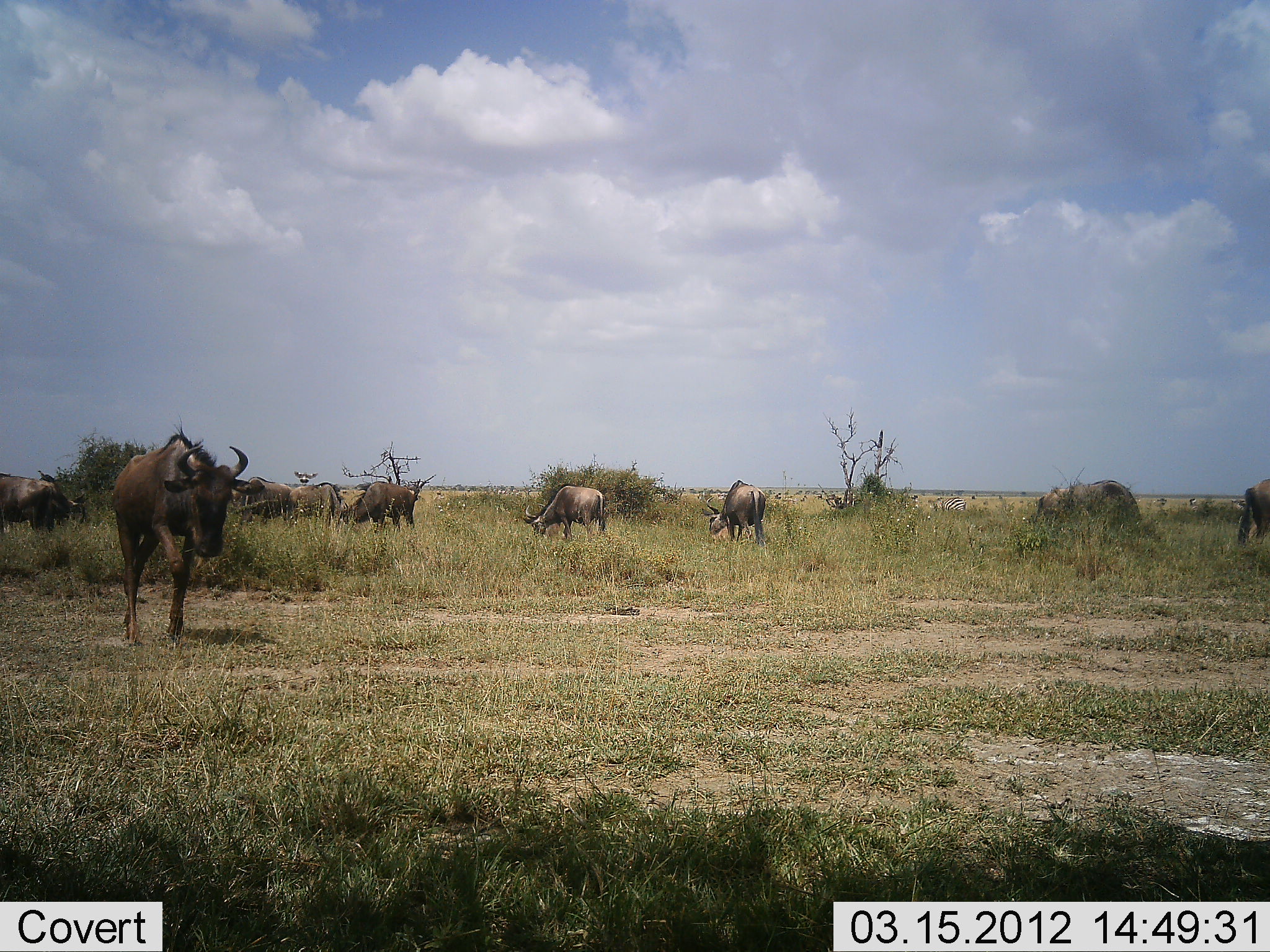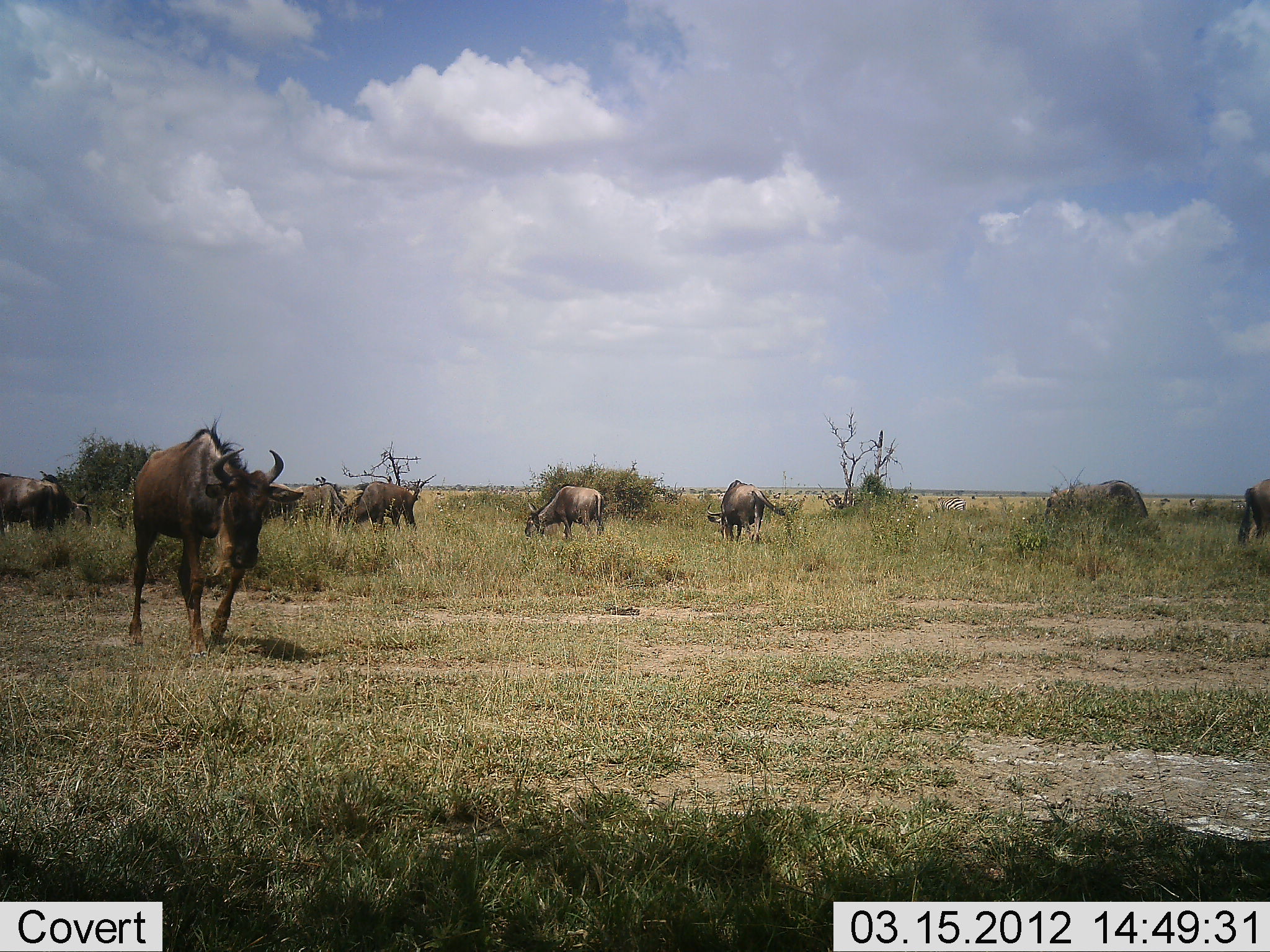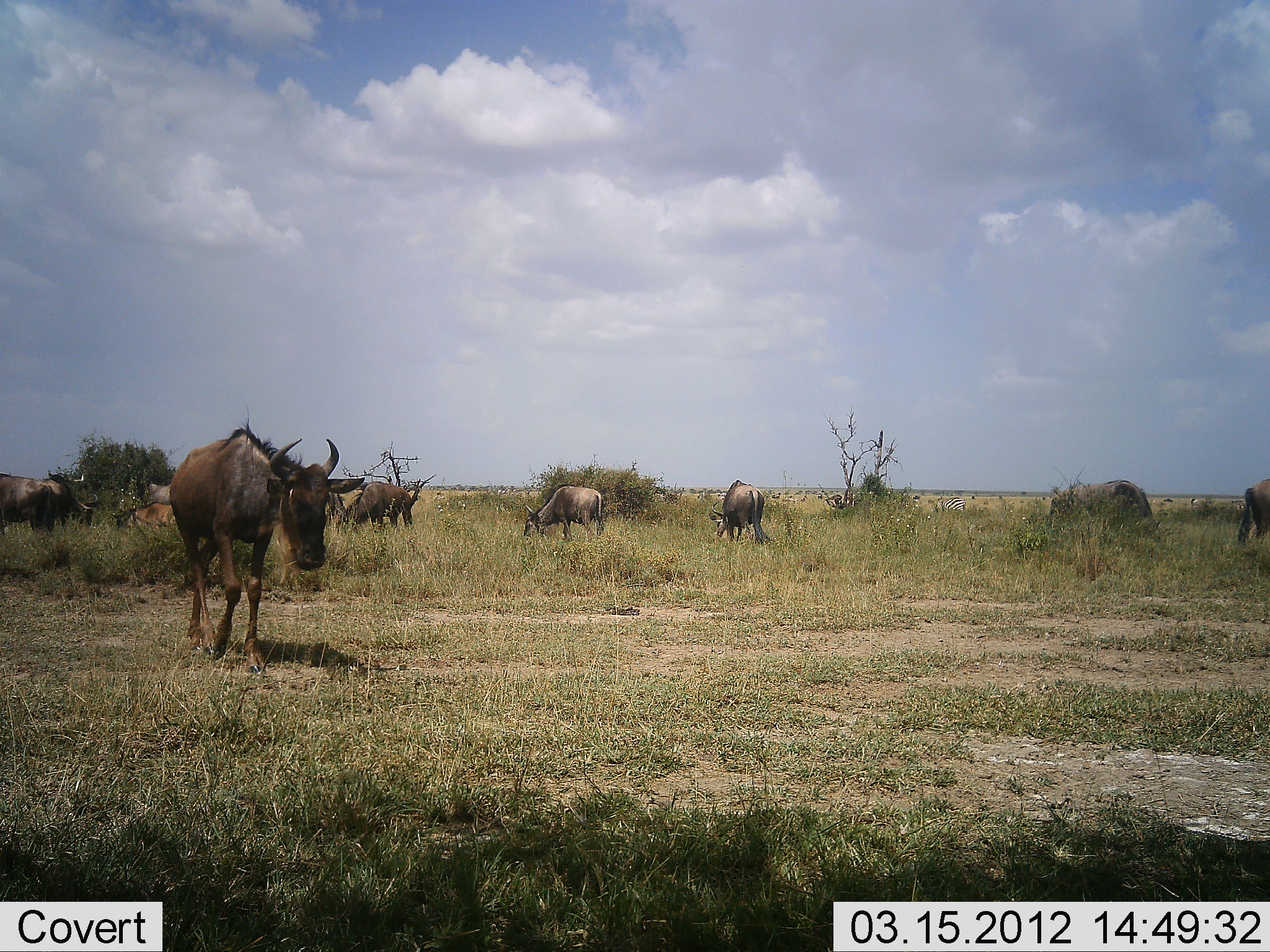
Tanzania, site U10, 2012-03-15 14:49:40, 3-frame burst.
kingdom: Animalia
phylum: Chordata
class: Mammalia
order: Artiodactyla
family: Bovidae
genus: Connochaetes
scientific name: Connochaetes taurinus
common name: blue wildebeest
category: wildebeest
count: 9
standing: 25%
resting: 0%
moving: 85%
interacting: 0%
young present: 20%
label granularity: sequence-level